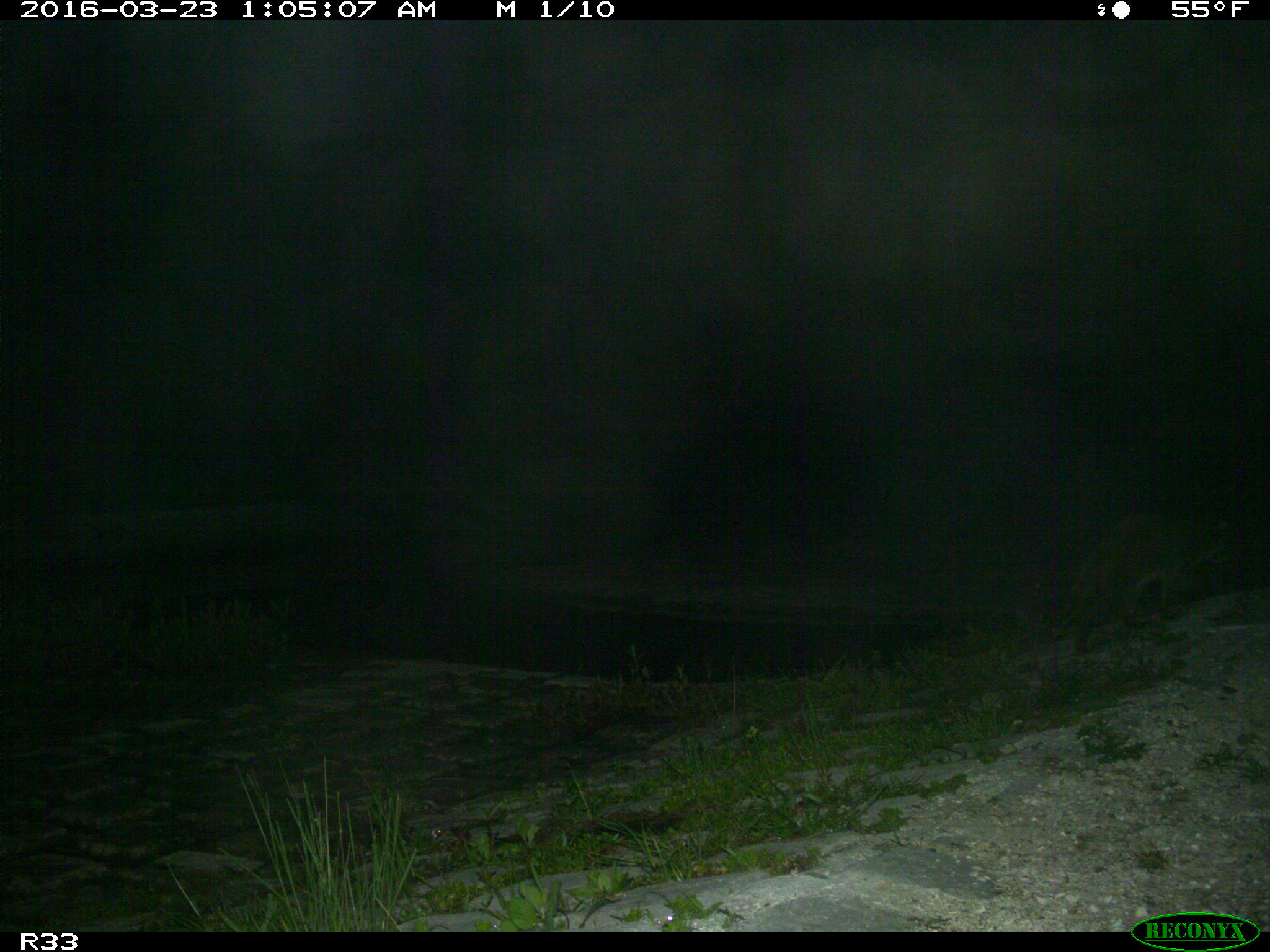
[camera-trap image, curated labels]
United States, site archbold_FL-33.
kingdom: Animalia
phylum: Chordata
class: Mammalia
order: Carnivora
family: Procyonidae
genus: Procyon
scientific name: Procyon lotor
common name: common raccoon